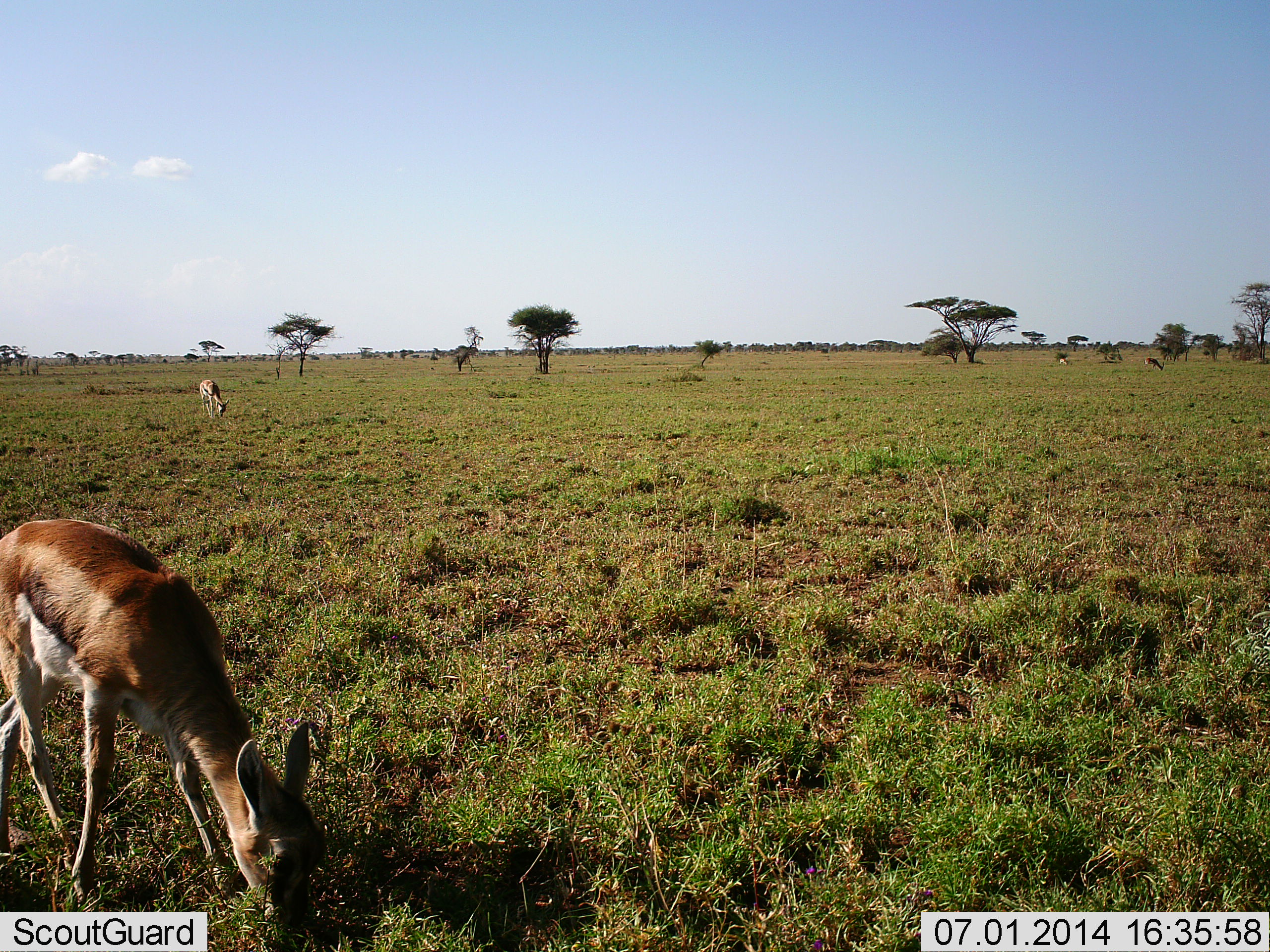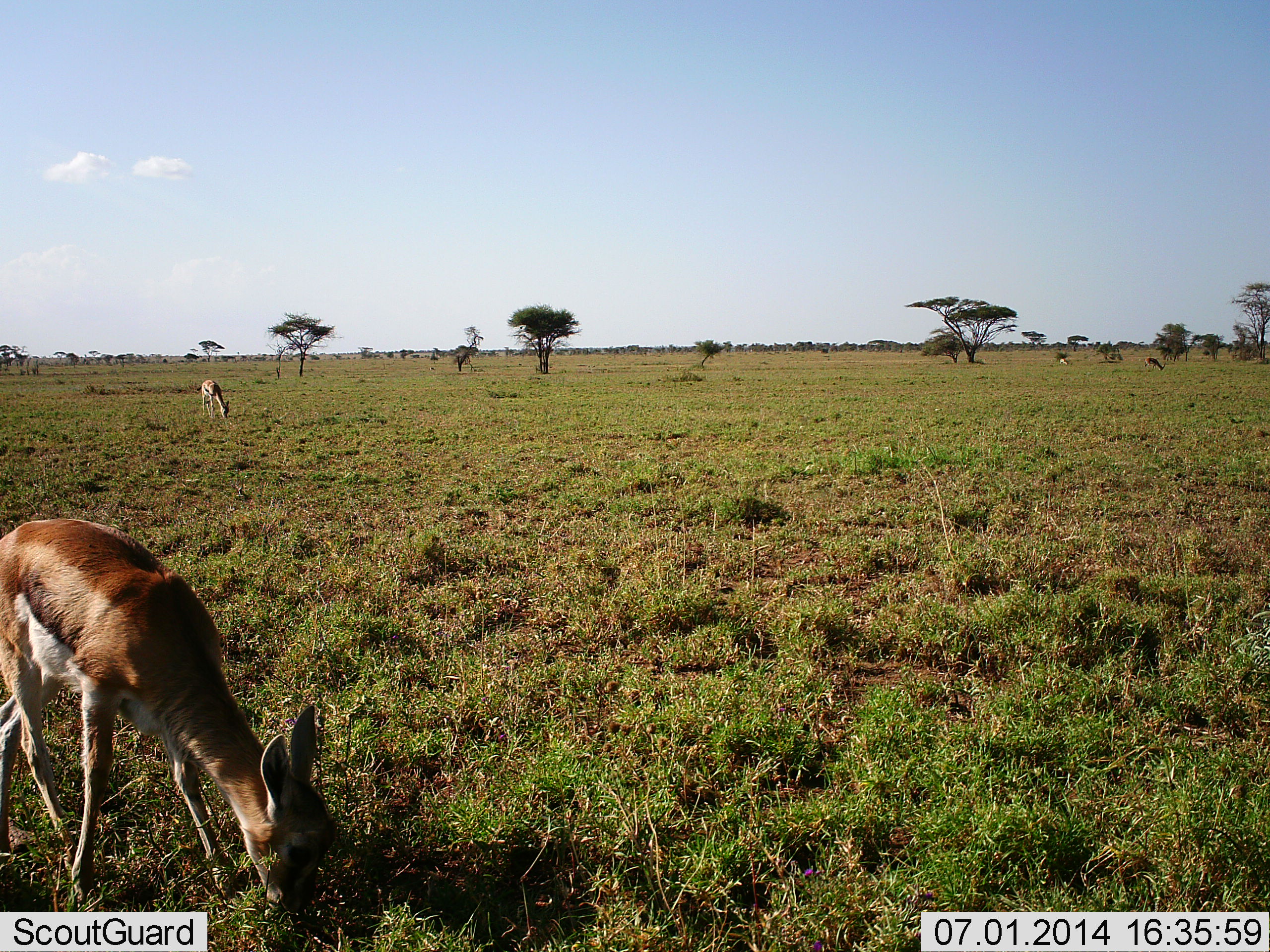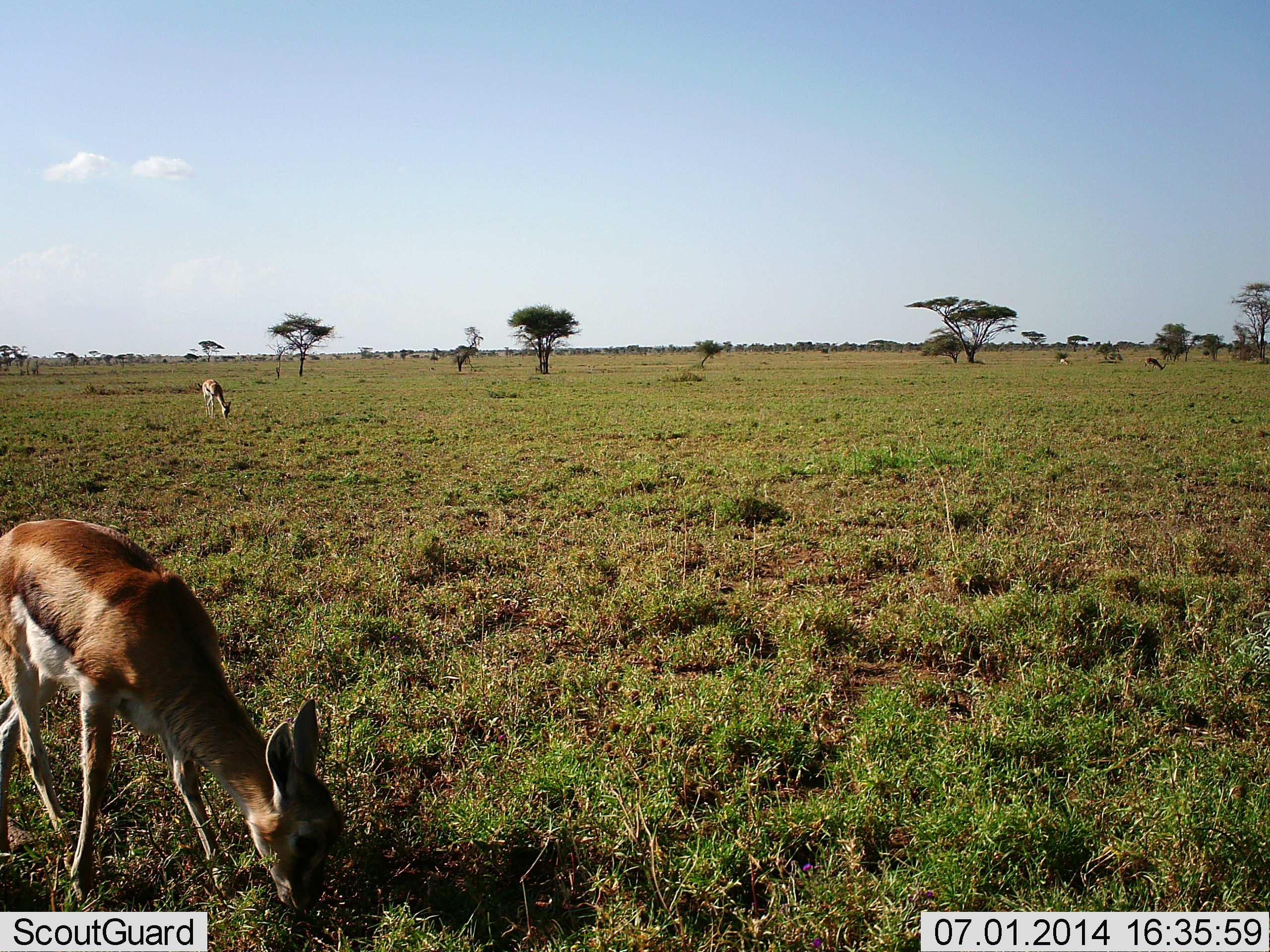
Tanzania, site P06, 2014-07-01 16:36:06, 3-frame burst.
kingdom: Animalia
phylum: Chordata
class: Mammalia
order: Artiodactyla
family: Bovidae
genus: Eudorcas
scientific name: Eudorcas thomsonii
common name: thomson's gazelle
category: gazellethomsons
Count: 4.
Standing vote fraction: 0%.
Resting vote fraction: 0%.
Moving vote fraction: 0%.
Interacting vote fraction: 0%.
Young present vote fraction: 0%.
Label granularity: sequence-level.